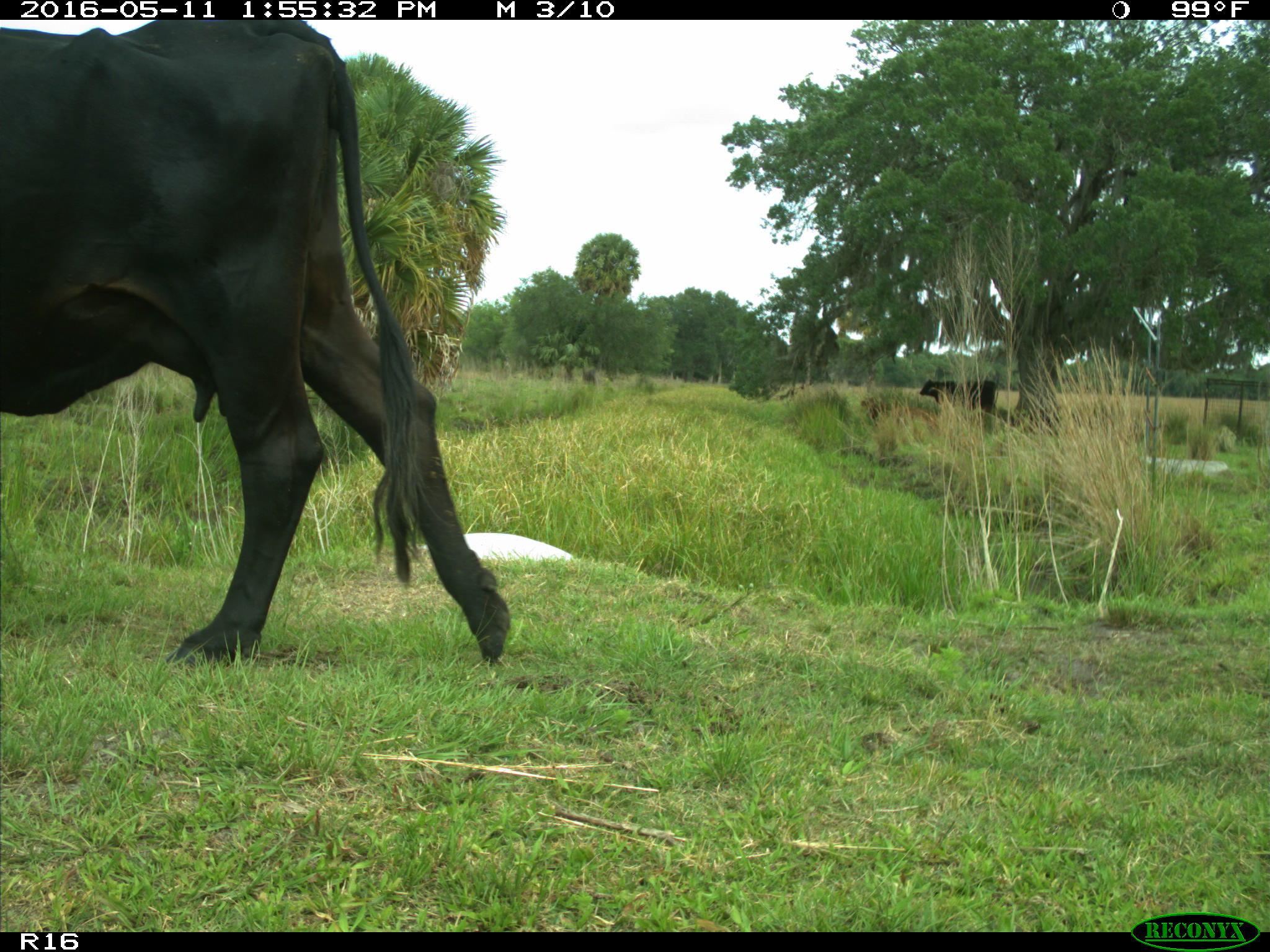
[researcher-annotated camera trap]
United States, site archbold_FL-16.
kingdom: Animalia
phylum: Chordata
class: Mammalia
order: Artiodactyla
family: Bovidae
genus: Bos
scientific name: Bos taurus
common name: domestic cow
Bos taurus (domestic cow).